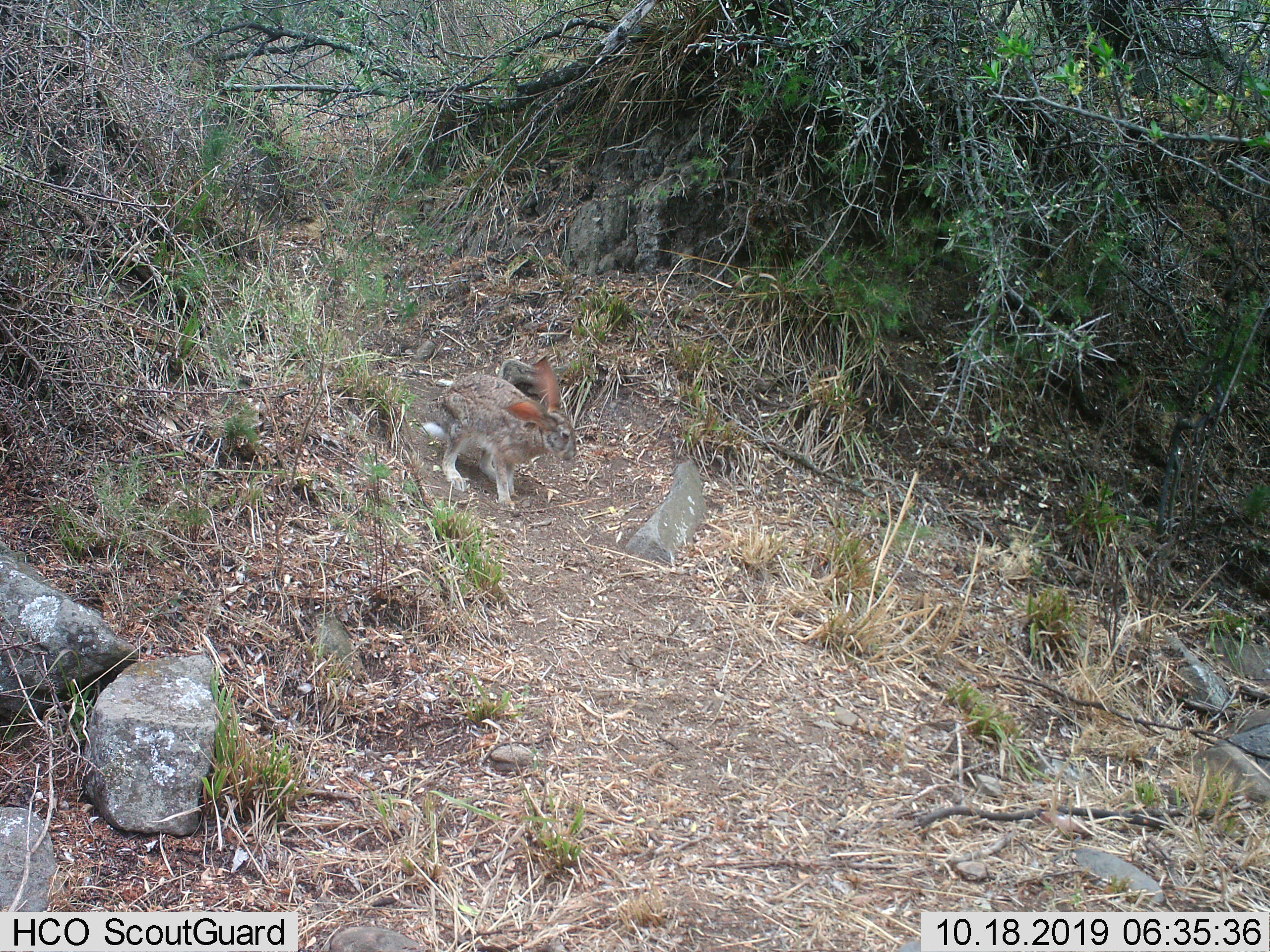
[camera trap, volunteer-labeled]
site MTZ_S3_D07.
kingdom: Animalia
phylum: Chordata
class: Mammalia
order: Lagomorpha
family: Leporidae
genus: Lepus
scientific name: Lepus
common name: hare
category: hareunknown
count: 1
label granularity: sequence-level